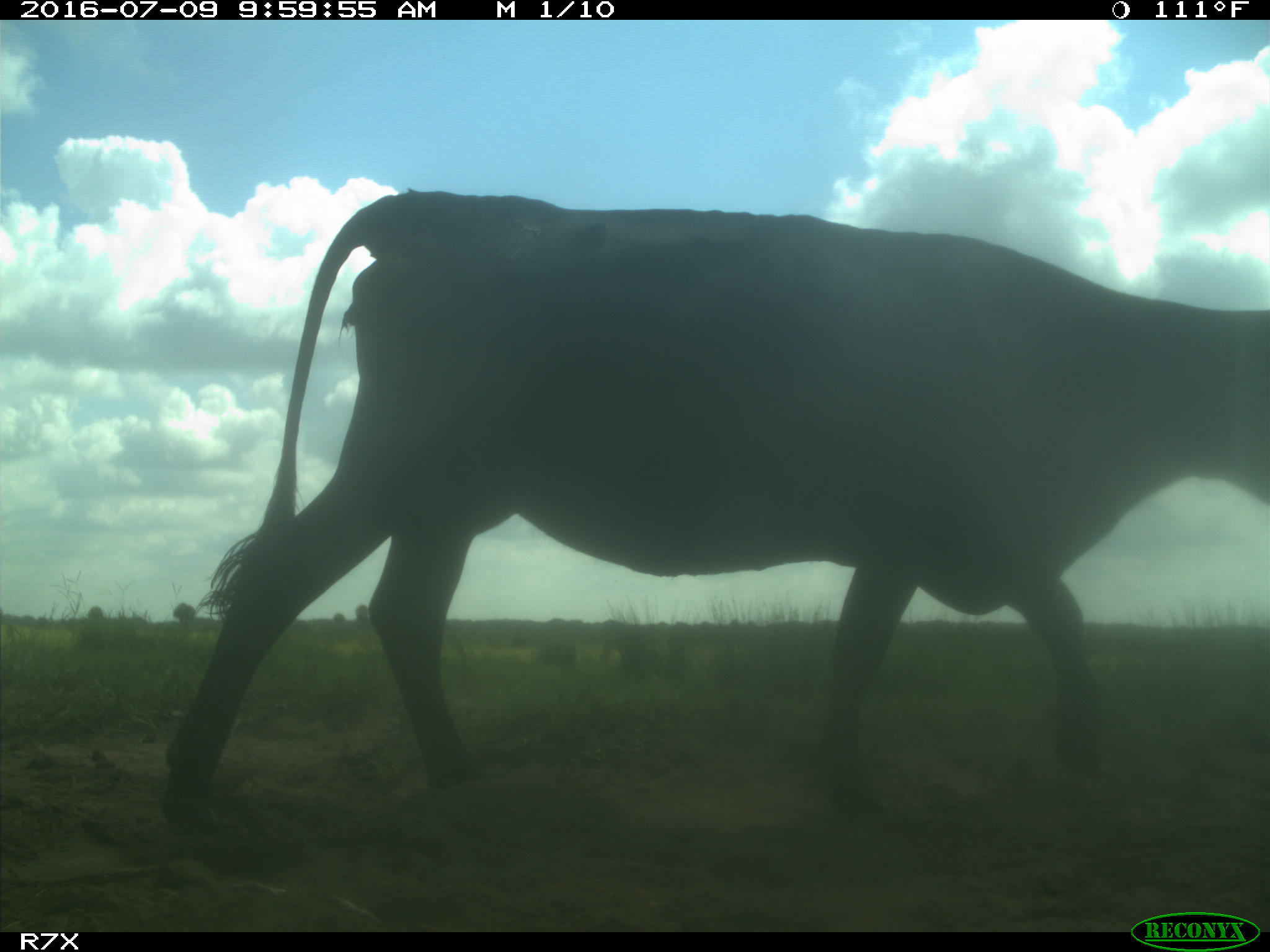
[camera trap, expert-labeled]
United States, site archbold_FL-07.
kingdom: Animalia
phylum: Chordata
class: Mammalia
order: Artiodactyla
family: Bovidae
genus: Bos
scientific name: Bos taurus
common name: domestic cow